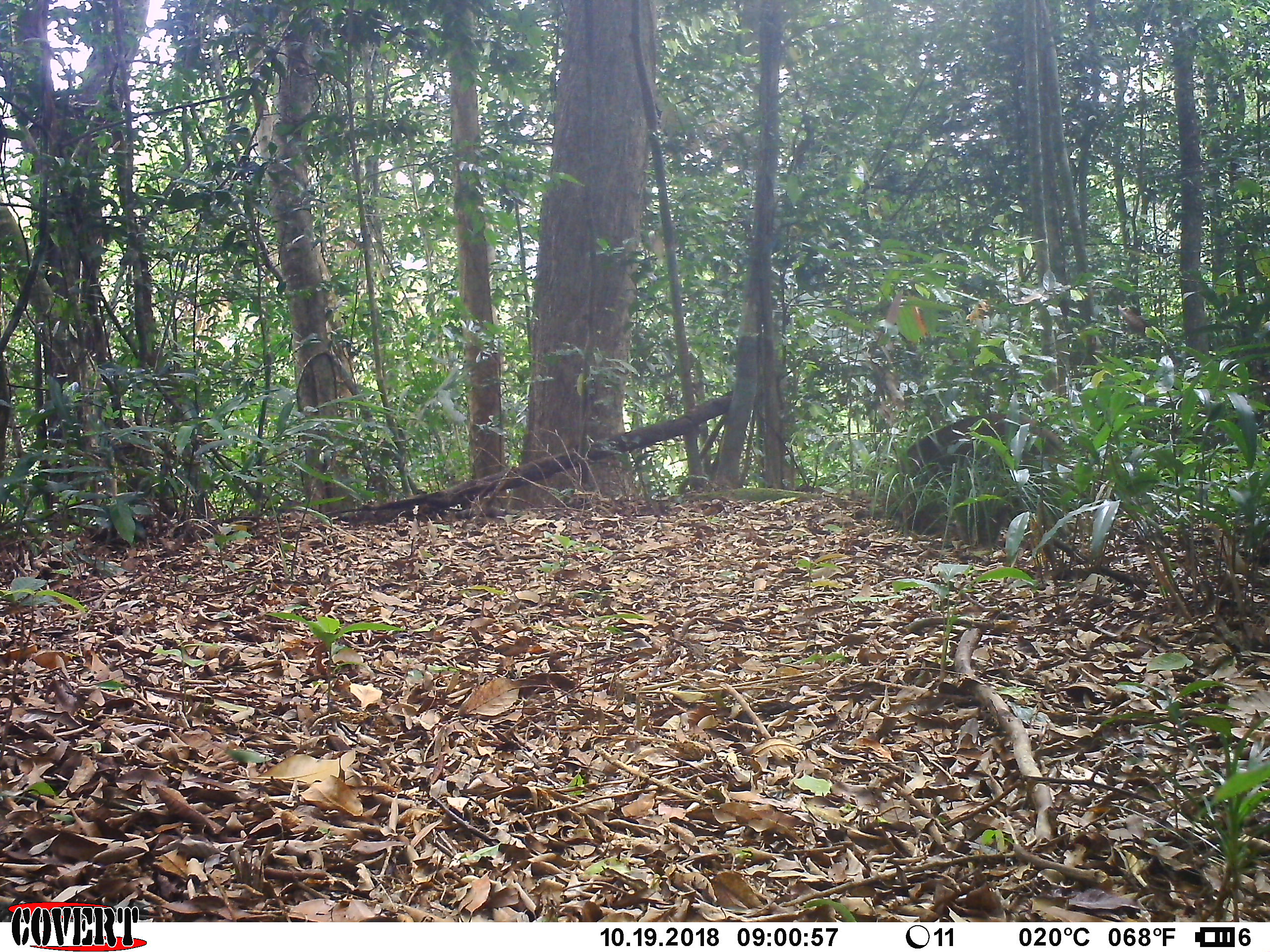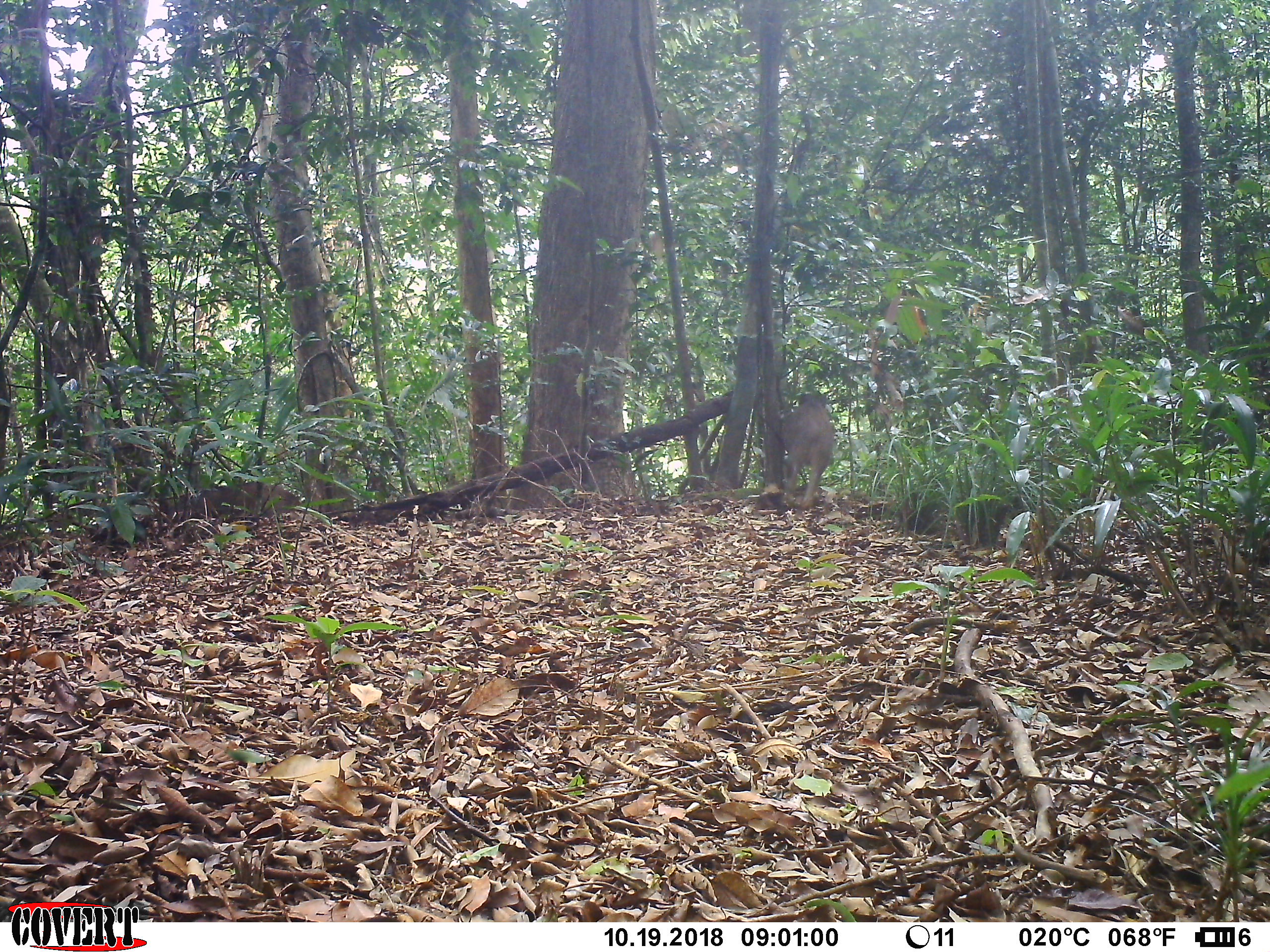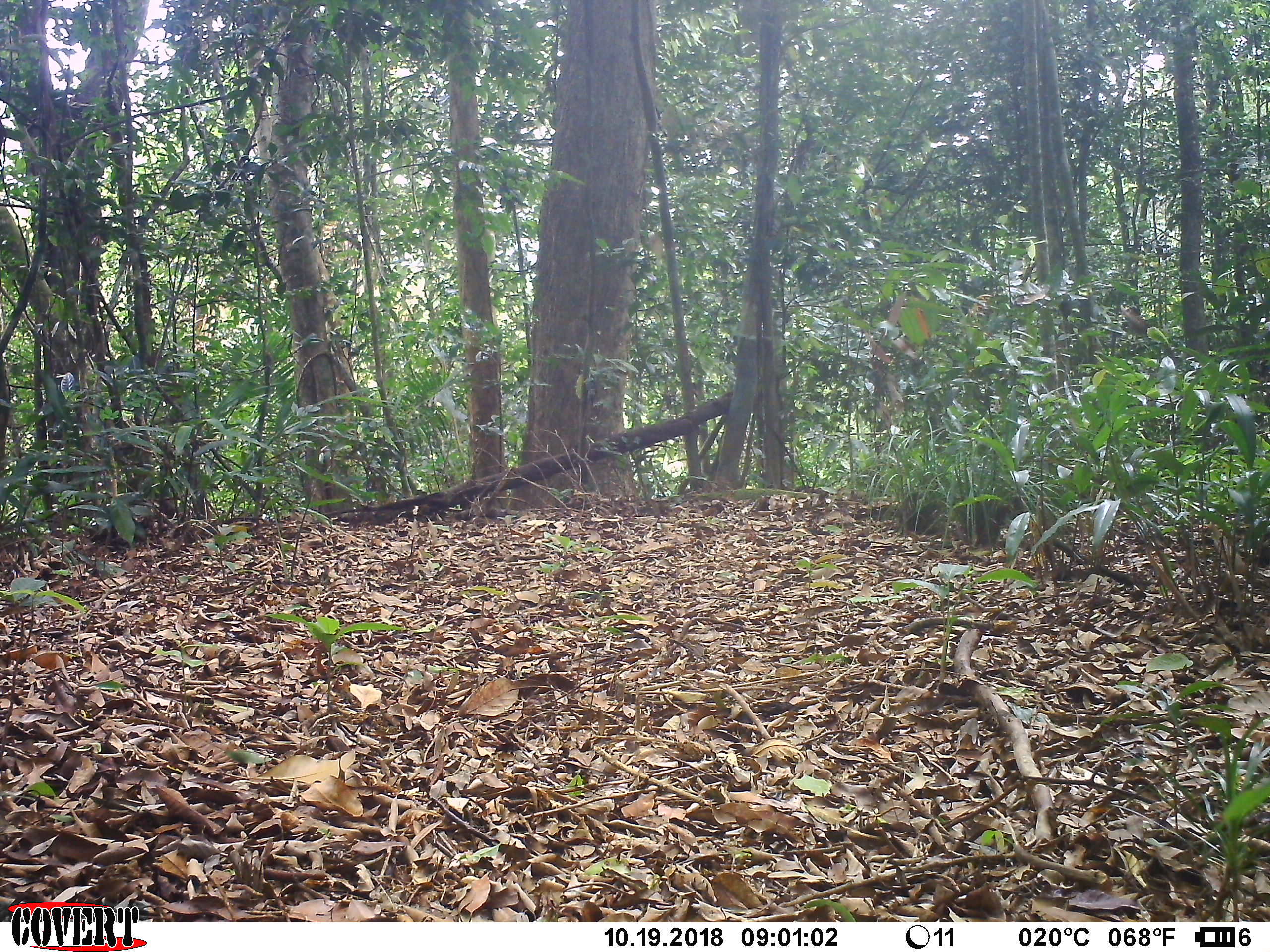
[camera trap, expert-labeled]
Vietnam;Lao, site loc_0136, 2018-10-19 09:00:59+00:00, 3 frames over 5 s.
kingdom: Animalia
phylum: Chordata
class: Mammalia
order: Artiodactyla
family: Suidae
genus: Sus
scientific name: Sus scrofa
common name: eurasian wild pig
Eurasian wild pig (Sus scrofa). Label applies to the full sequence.